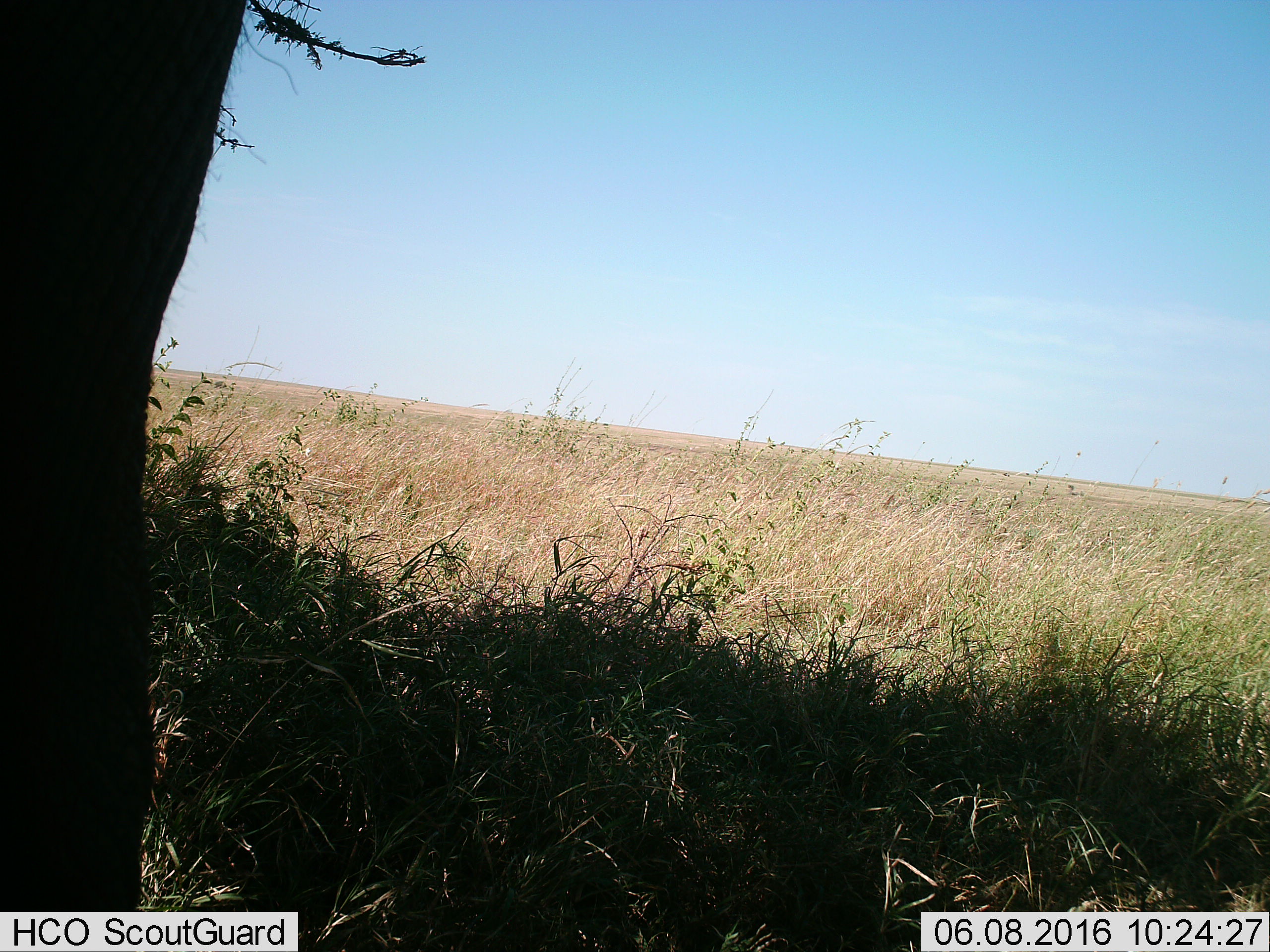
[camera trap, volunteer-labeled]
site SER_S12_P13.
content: unidentified animal